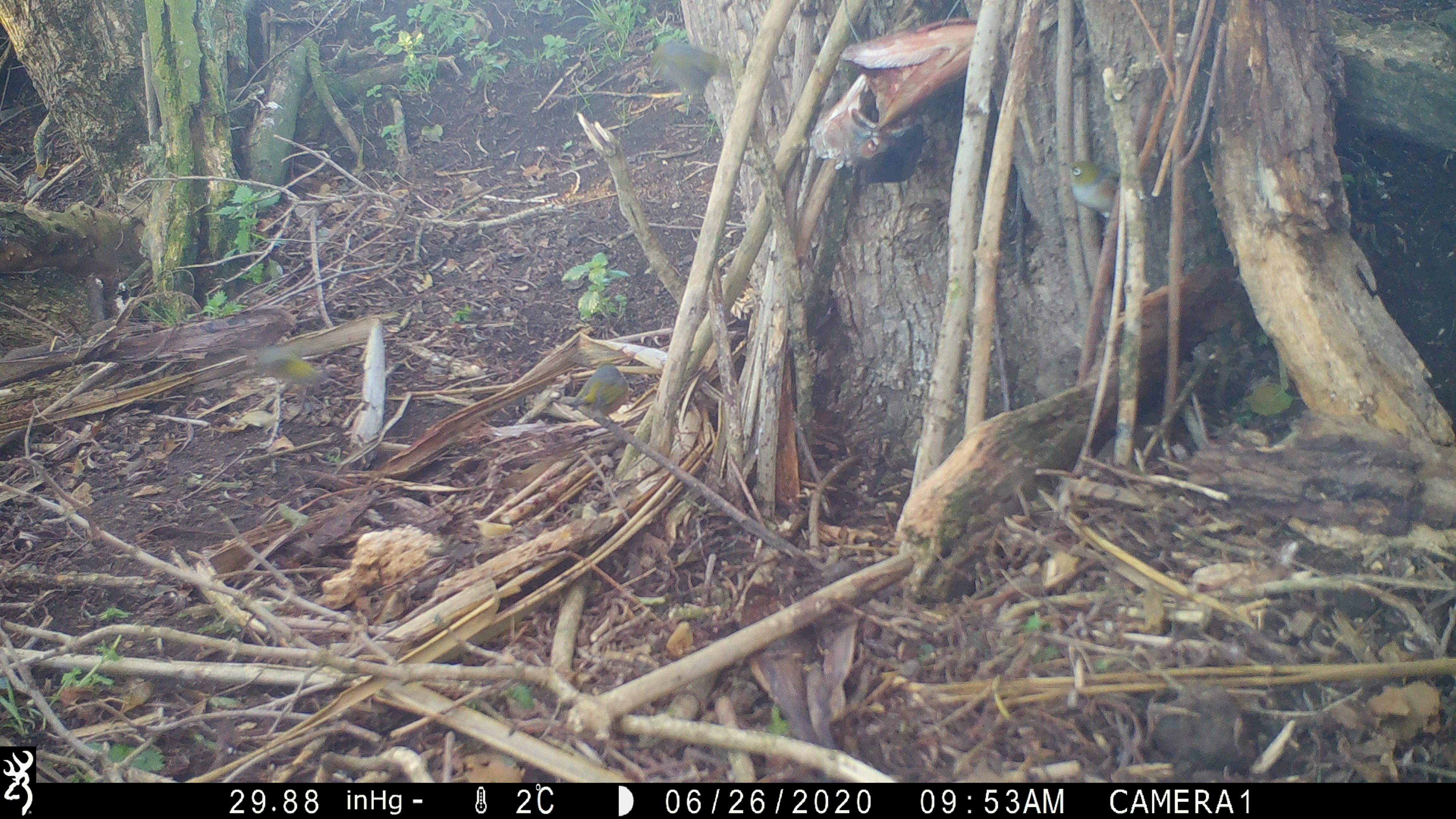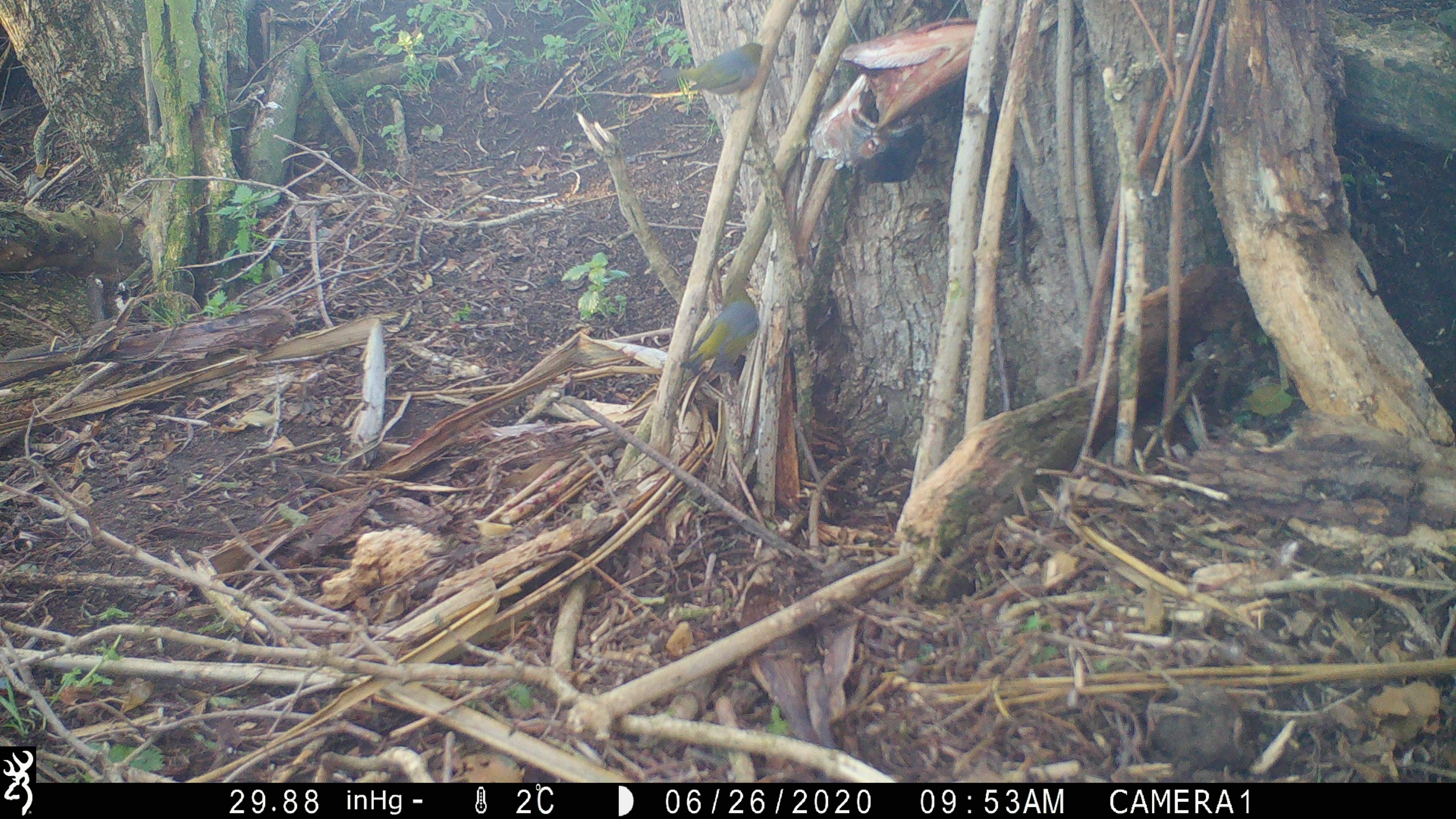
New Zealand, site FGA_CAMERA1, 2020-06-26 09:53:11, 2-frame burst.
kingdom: Animalia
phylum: Chordata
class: Aves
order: Passeriformes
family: Zosteropidae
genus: Zosterops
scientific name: Zosterops lateralis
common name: silvereye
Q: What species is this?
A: Silvereye (Zosterops lateralis).